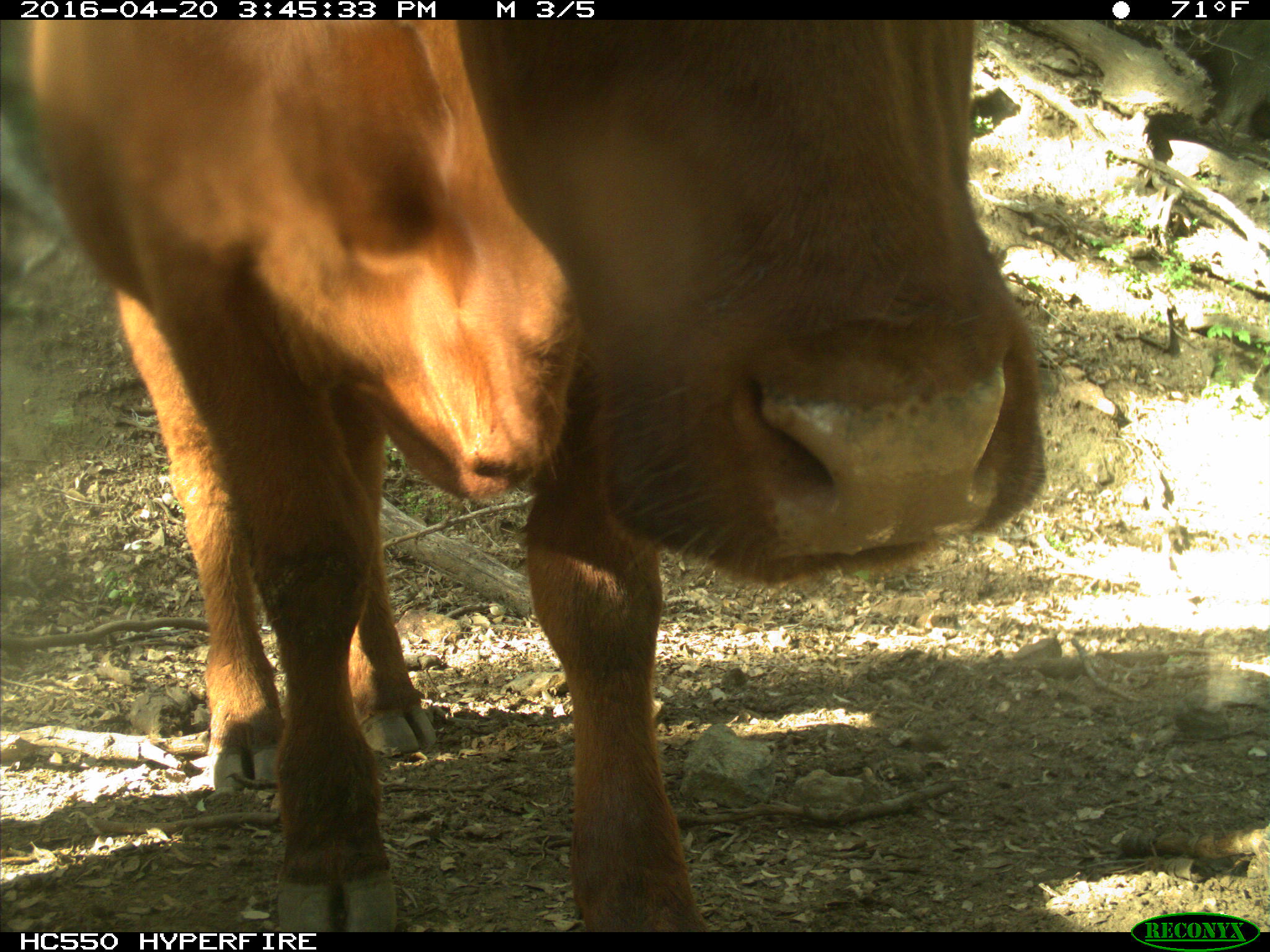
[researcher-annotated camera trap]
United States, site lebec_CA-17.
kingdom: Animalia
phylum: Chordata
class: Mammalia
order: Artiodactyla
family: Bovidae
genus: Bos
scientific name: Bos taurus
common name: domestic cow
Bos taurus (domestic cow).